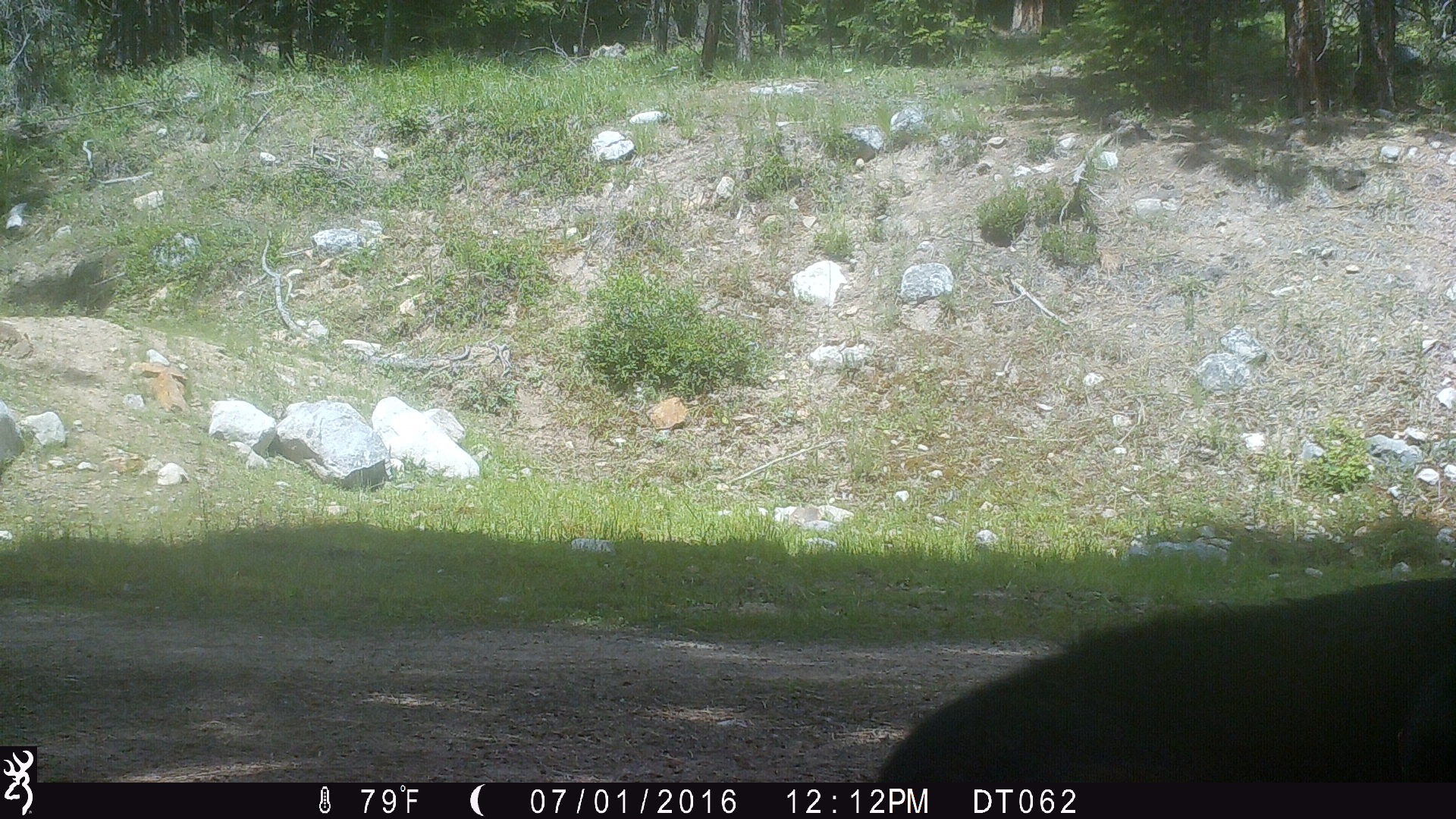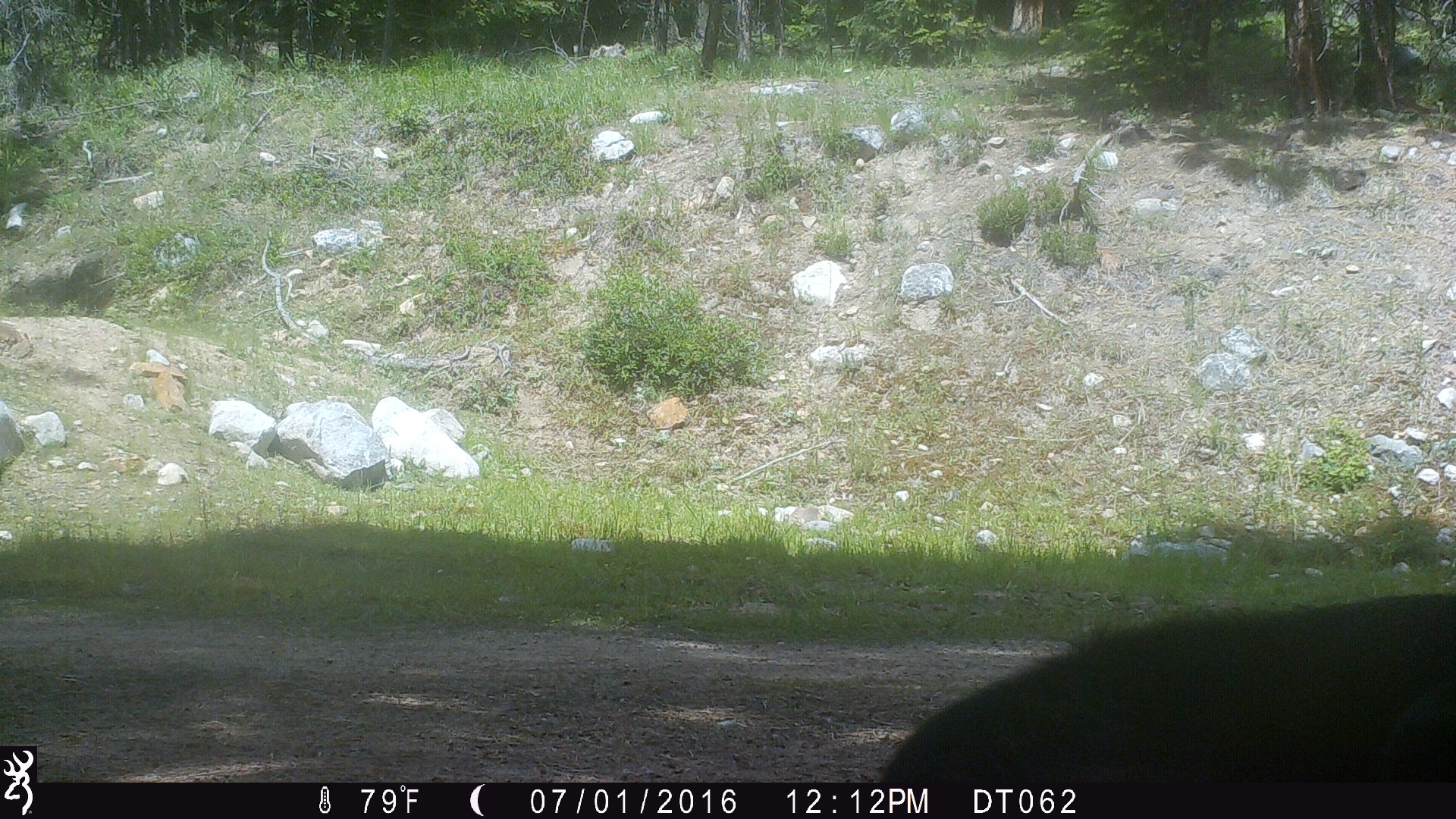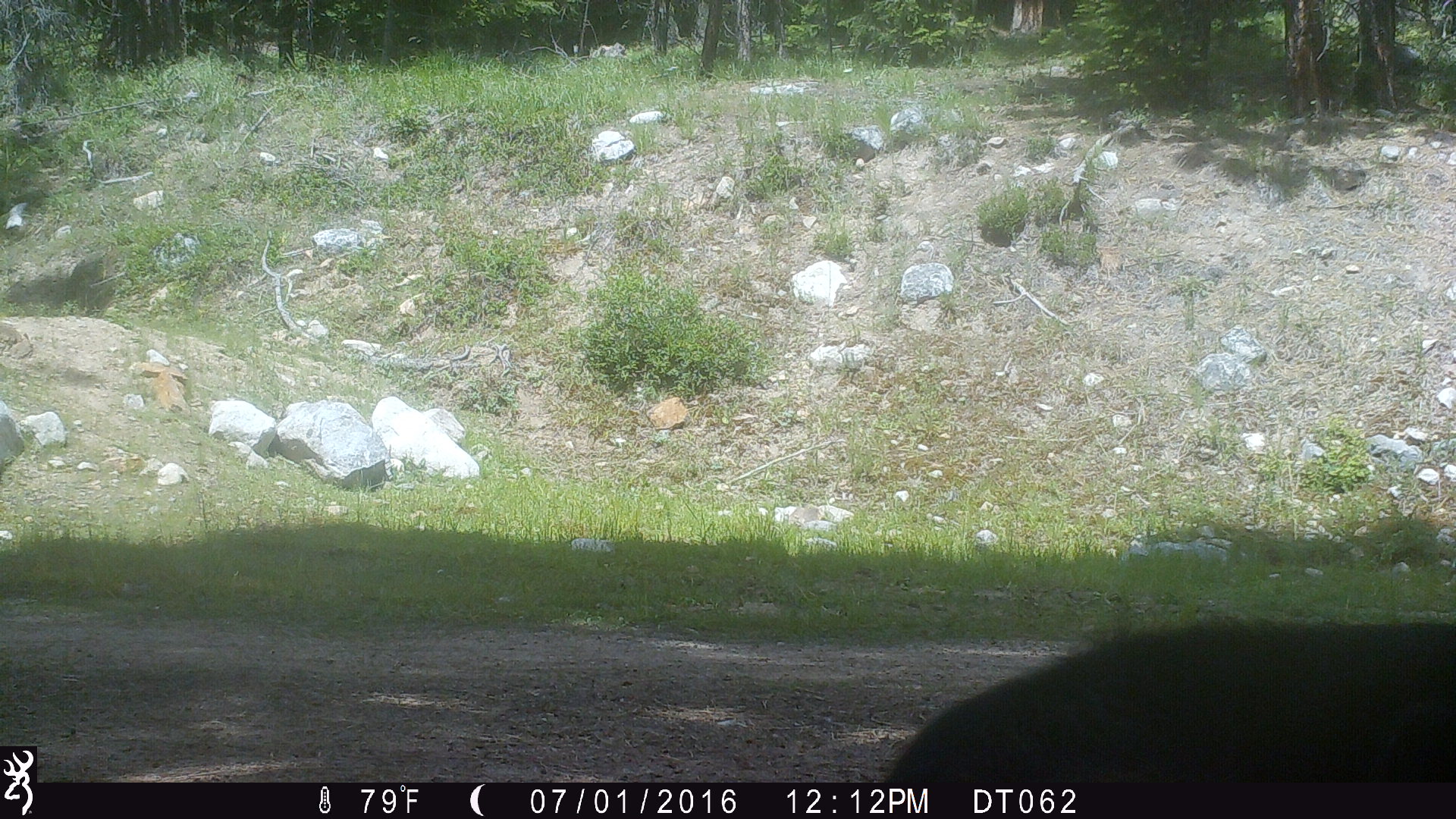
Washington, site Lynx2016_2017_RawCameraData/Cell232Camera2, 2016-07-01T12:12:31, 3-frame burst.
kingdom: Animalia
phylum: Chordata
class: Mammalia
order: Artiodactyla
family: Bovidae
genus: Bos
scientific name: Bos taurus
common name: domestic cattle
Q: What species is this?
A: Domestic cattle (Bos taurus).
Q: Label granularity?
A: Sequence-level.